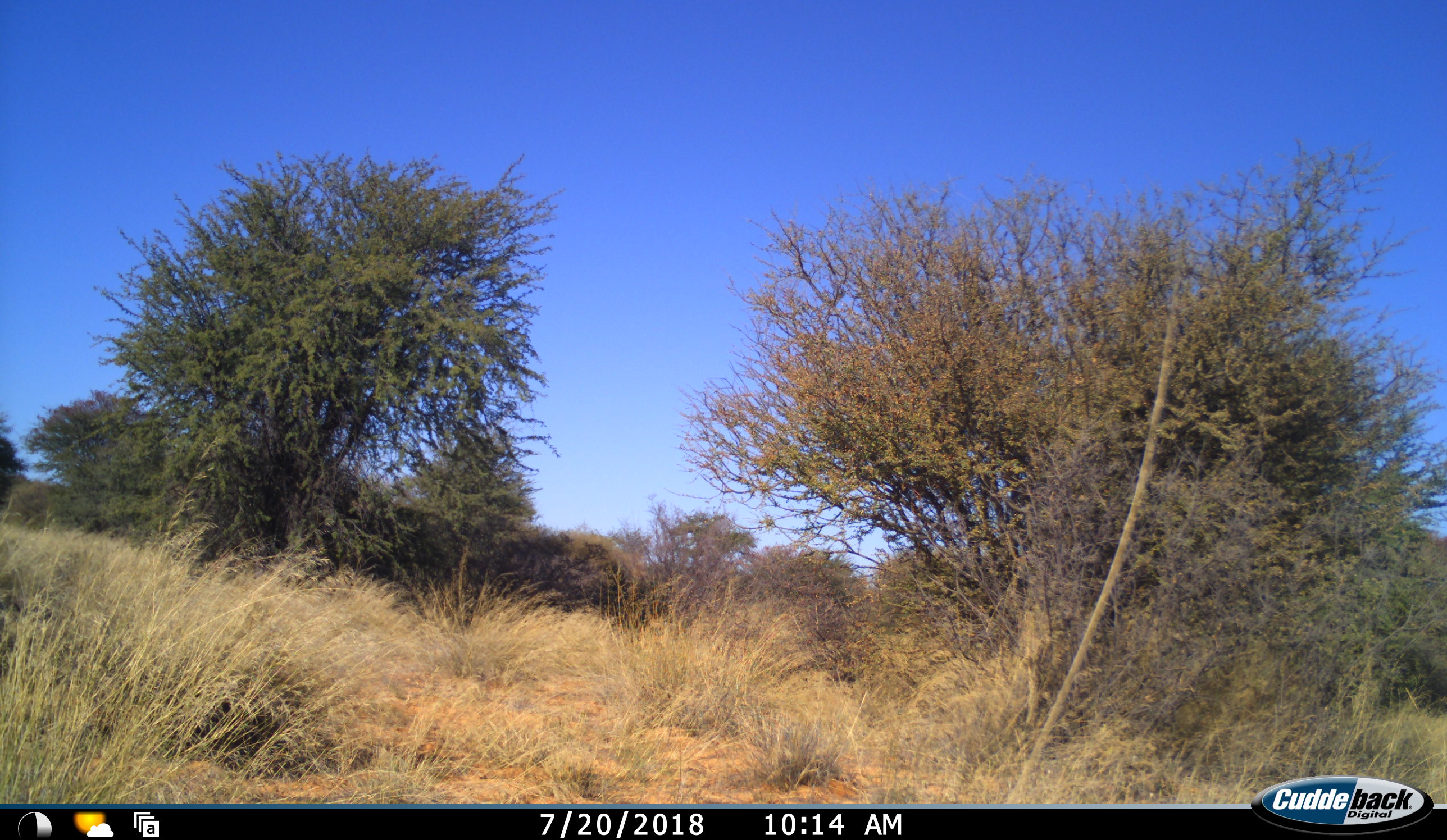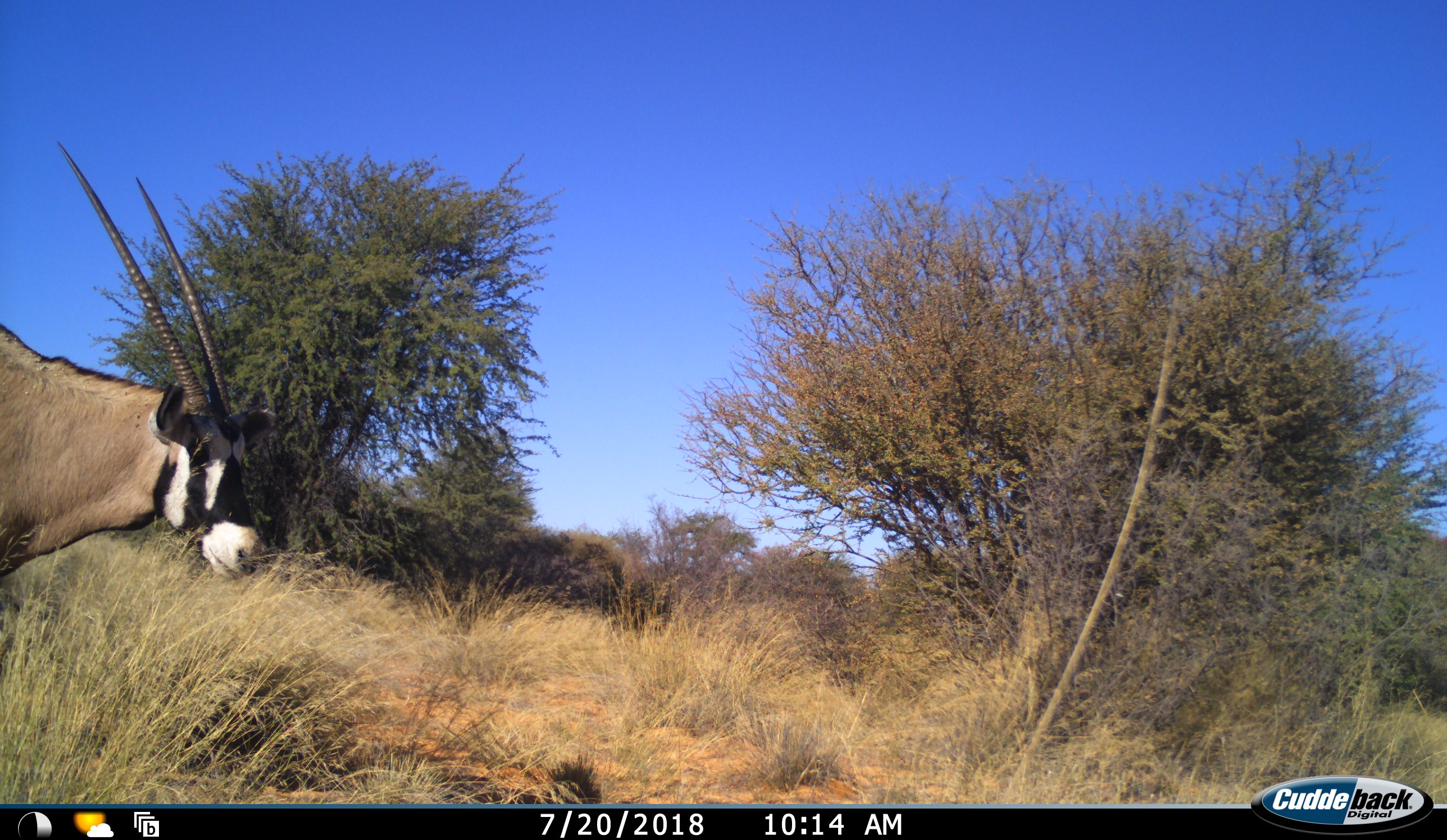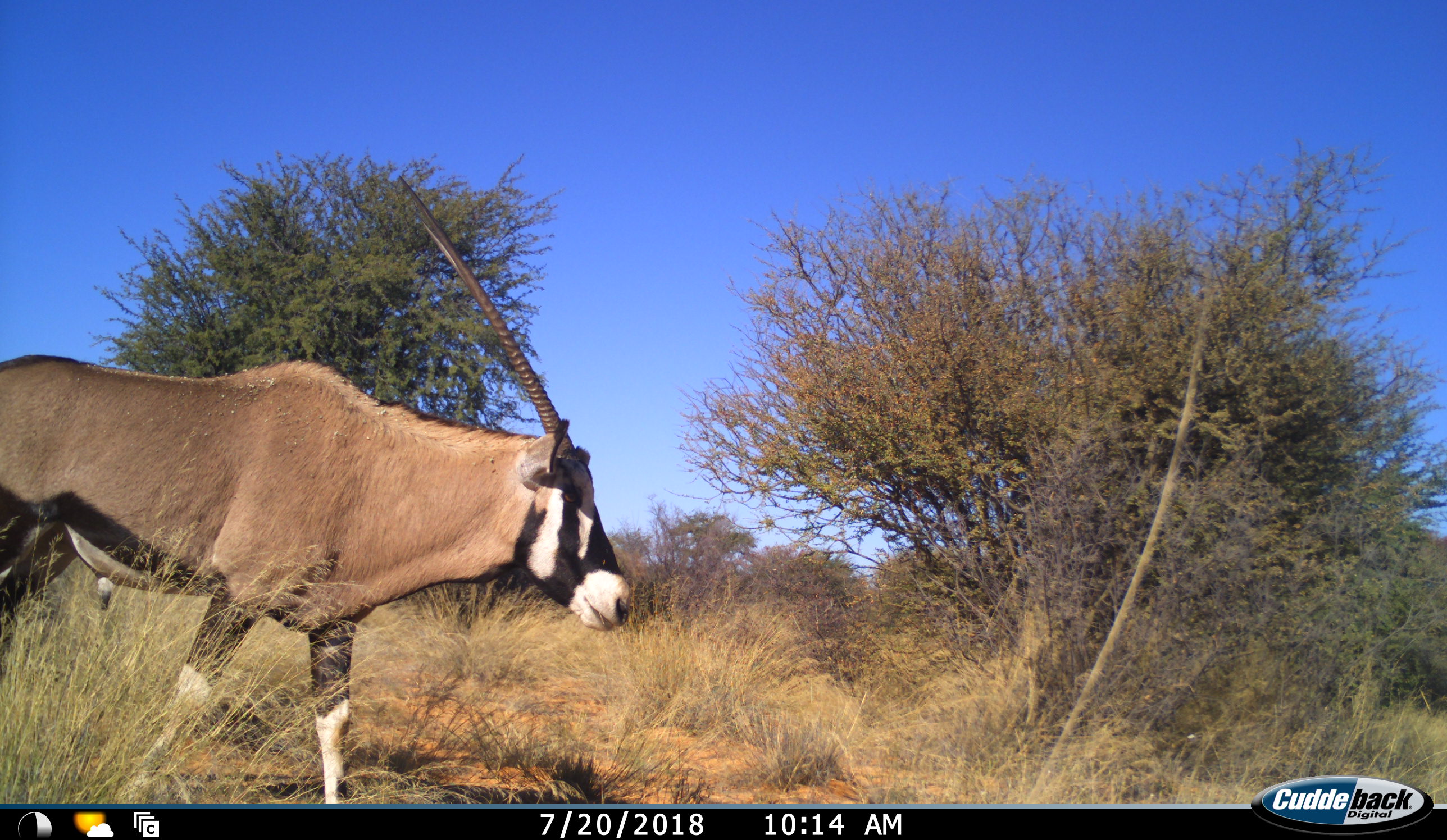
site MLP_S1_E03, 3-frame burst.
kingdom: Animalia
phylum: Chordata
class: Mammalia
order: Artiodactyla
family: Bovidae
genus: Oryx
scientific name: Oryx gazella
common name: gemsbok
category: oryx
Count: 1.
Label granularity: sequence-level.